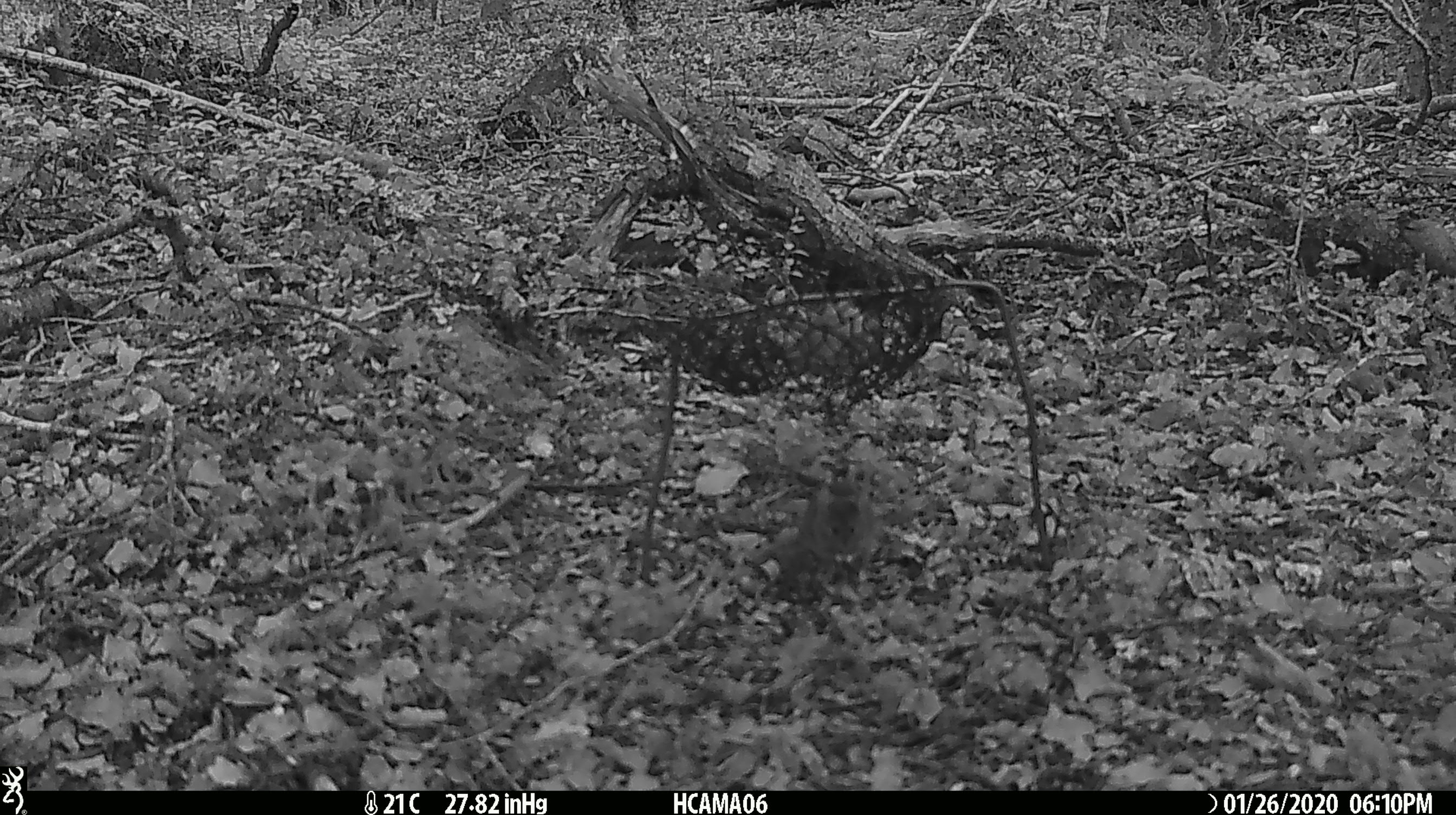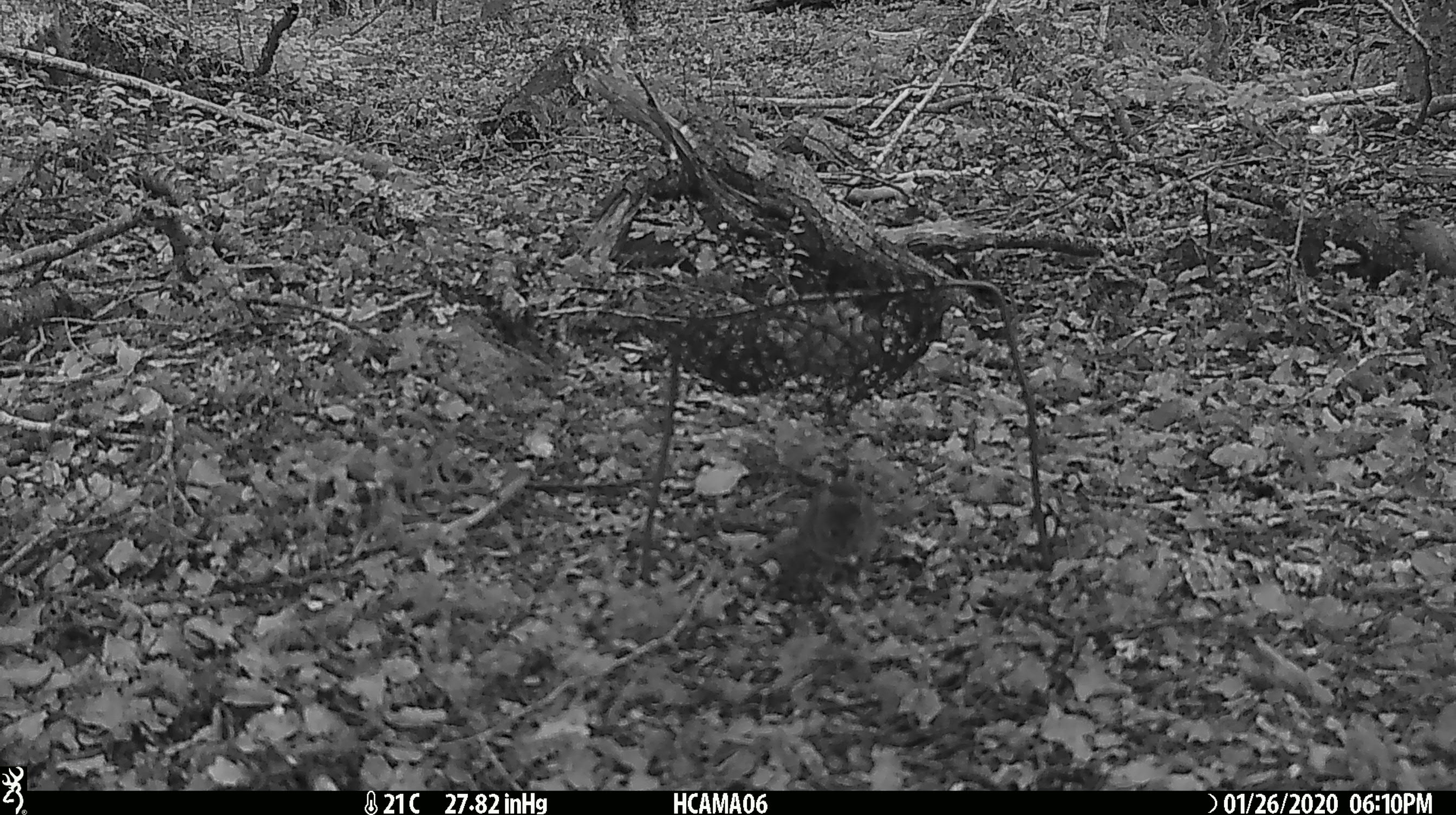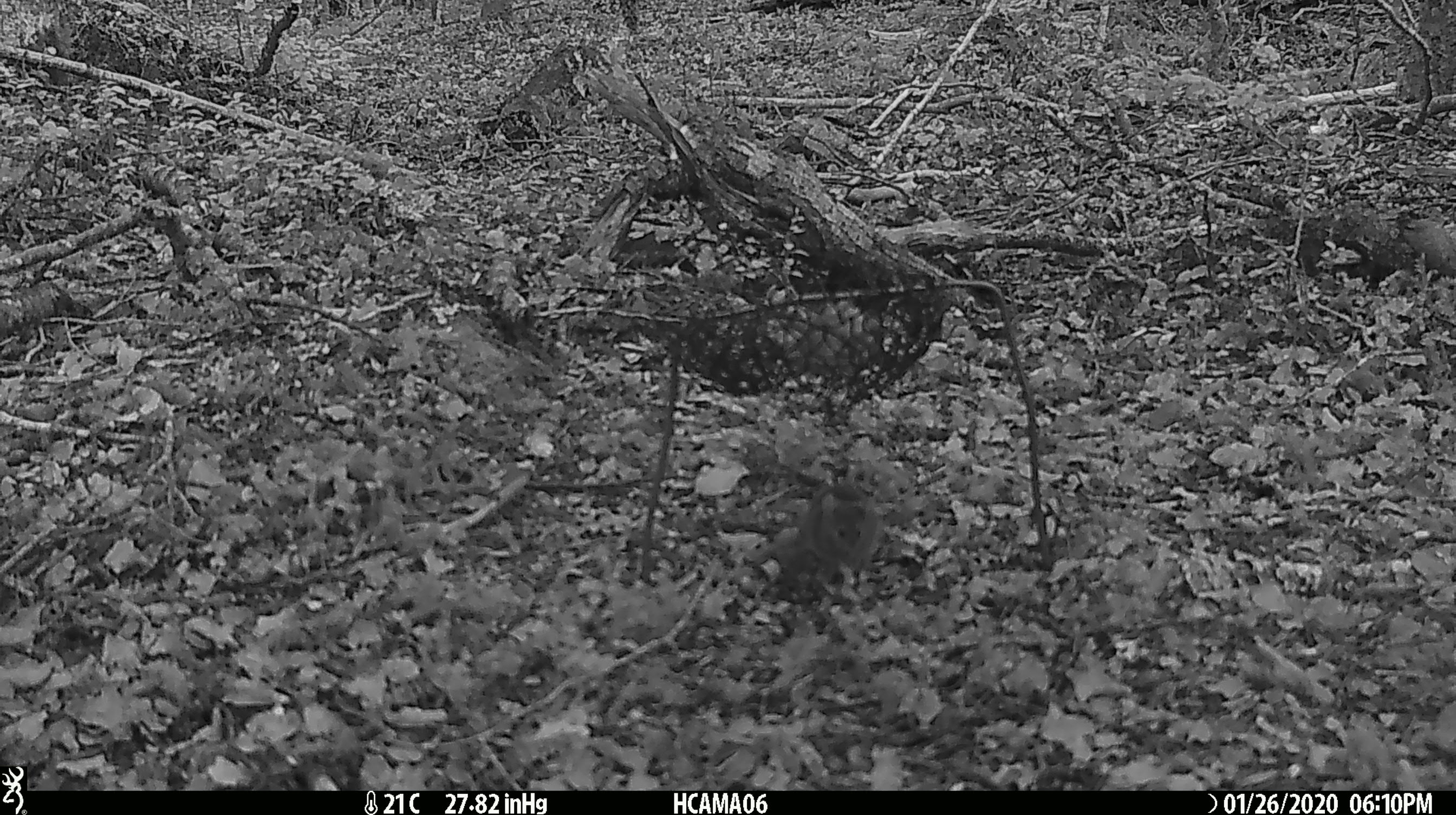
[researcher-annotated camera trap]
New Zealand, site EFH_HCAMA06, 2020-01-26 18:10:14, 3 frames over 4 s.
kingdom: Animalia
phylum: Chordata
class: Mammalia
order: Rodentia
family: Muridae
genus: Mus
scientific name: Mus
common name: mouse